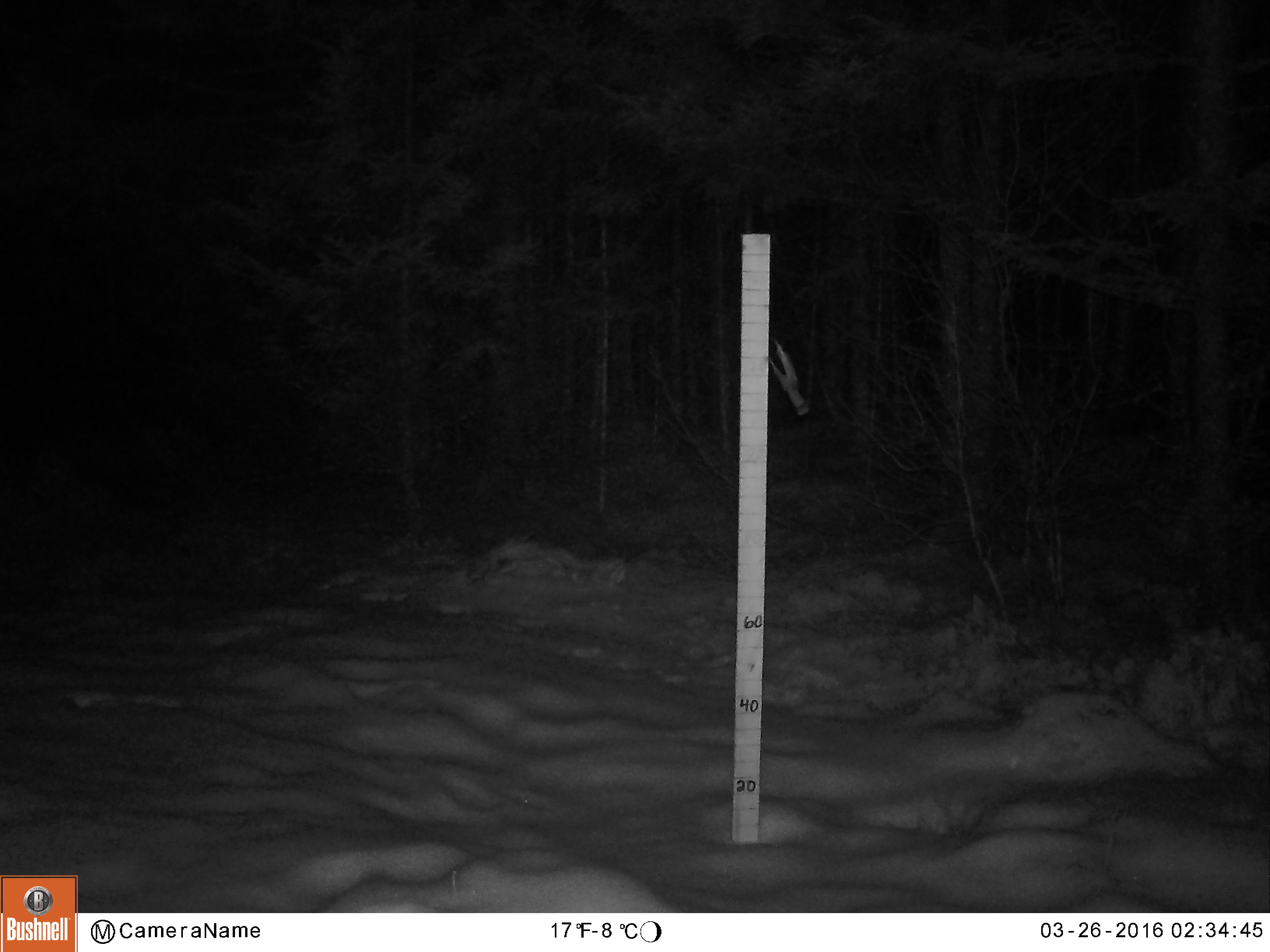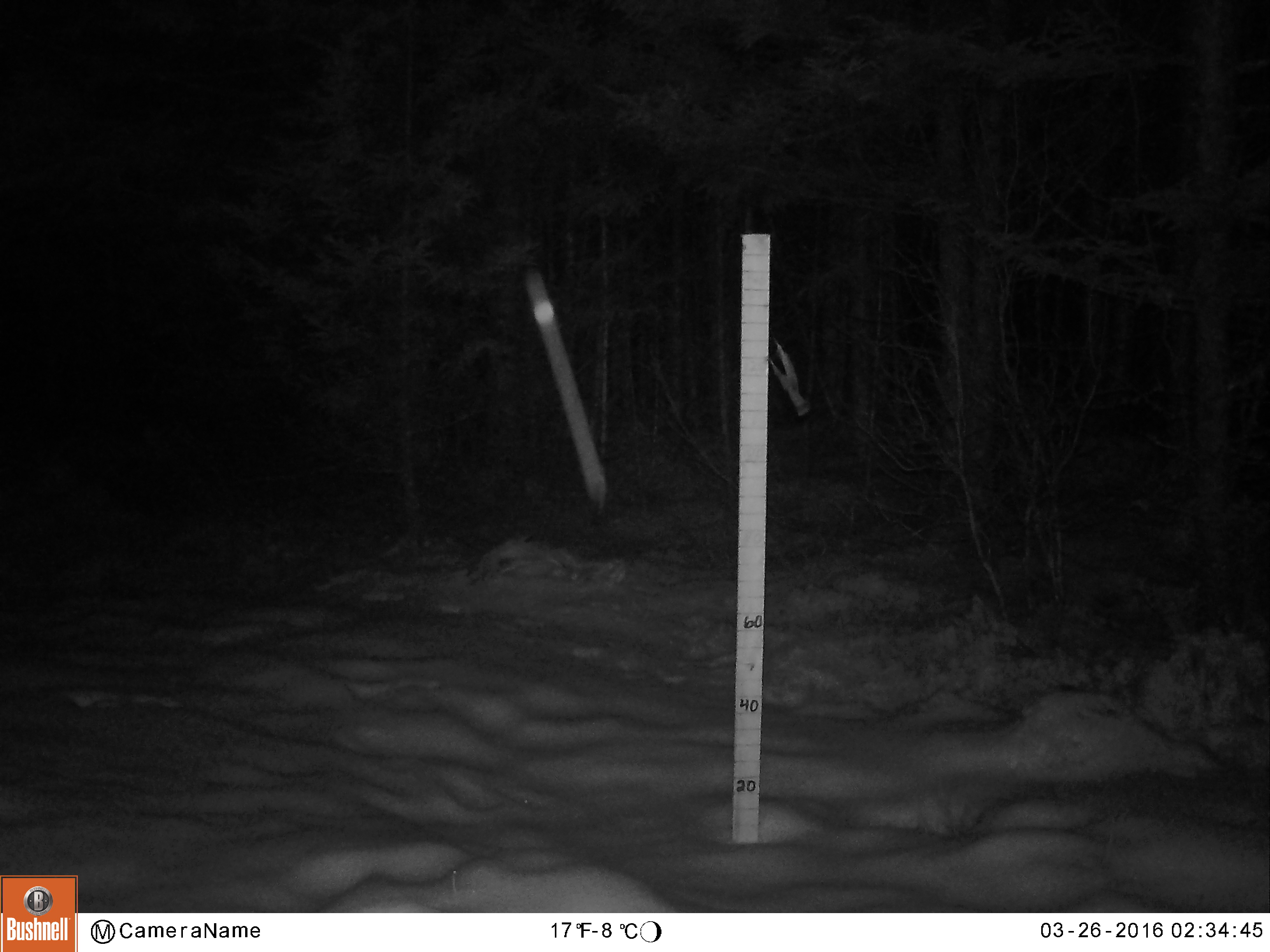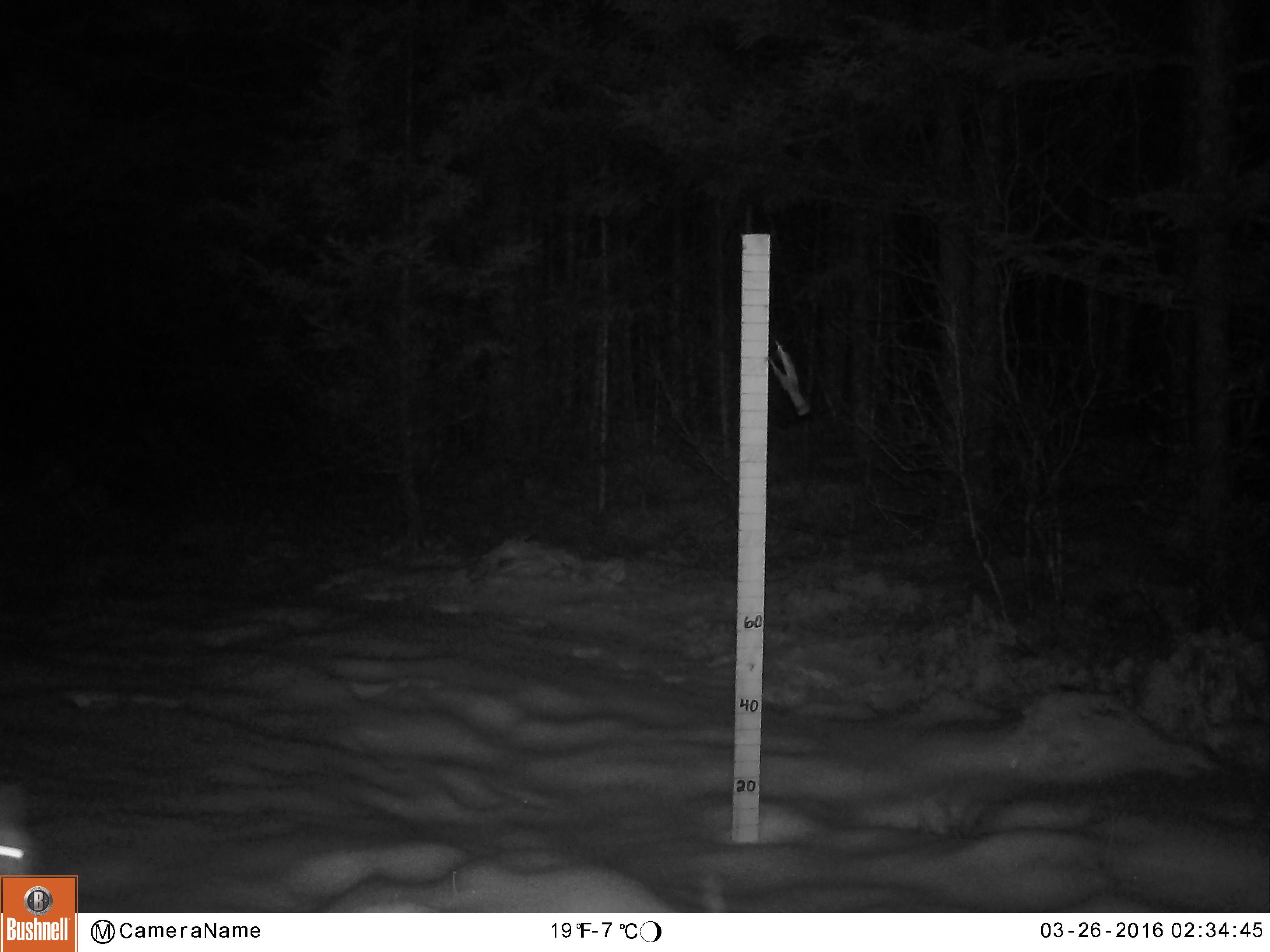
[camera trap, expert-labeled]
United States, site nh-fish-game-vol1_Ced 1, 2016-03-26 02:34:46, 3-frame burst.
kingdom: Animalia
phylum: Chordata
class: Mammalia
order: Lagomorpha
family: Leporidae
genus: Lepus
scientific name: Lepus americanus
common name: snowshoe hare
Snowshoe hare (Lepus americanus).